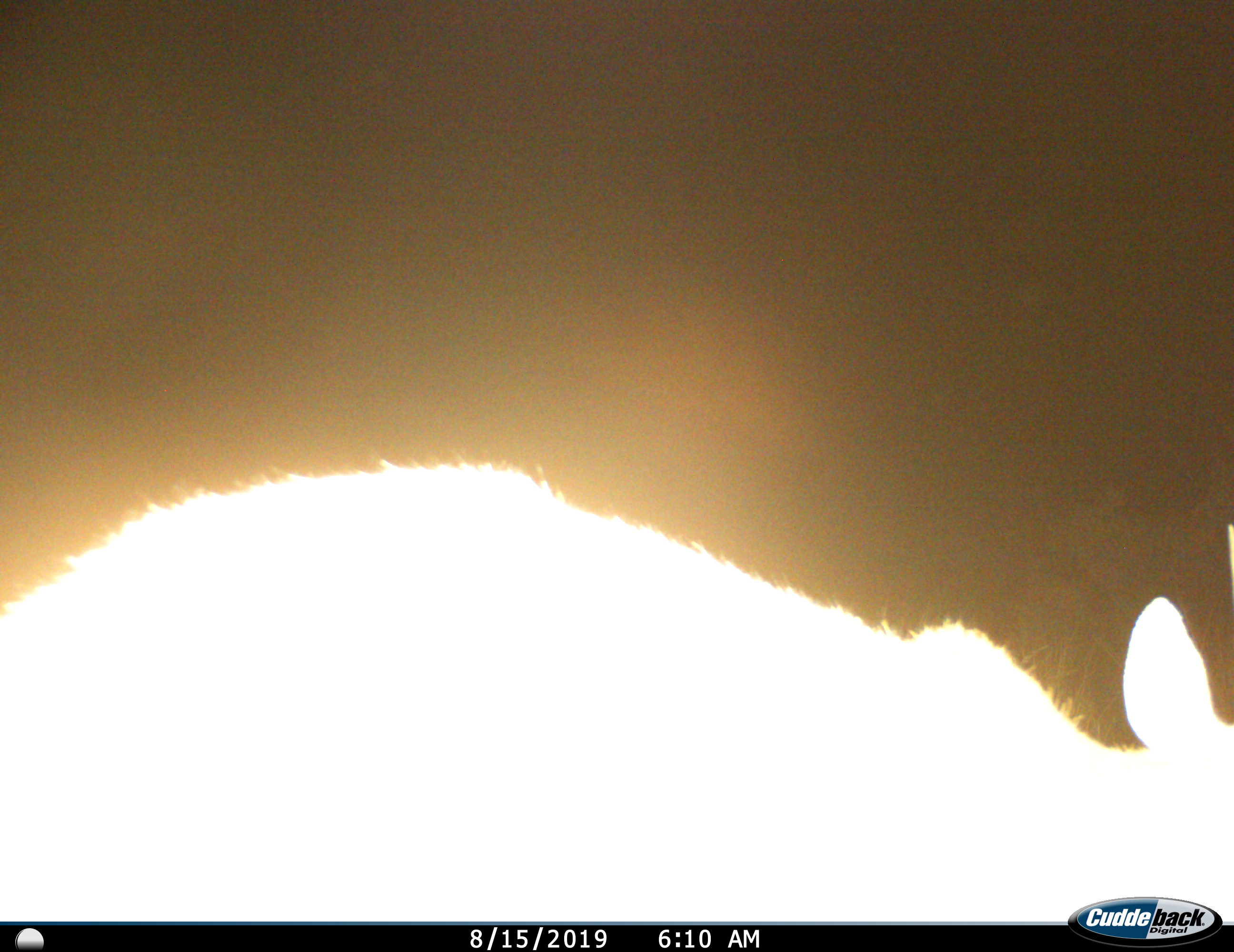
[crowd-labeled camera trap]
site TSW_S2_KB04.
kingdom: Animalia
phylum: Chordata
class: Mammalia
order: Artiodactyla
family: Bovidae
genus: Sylvicapra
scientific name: Sylvicapra grimmia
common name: common duiker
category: duikercommongrey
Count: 1.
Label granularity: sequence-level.